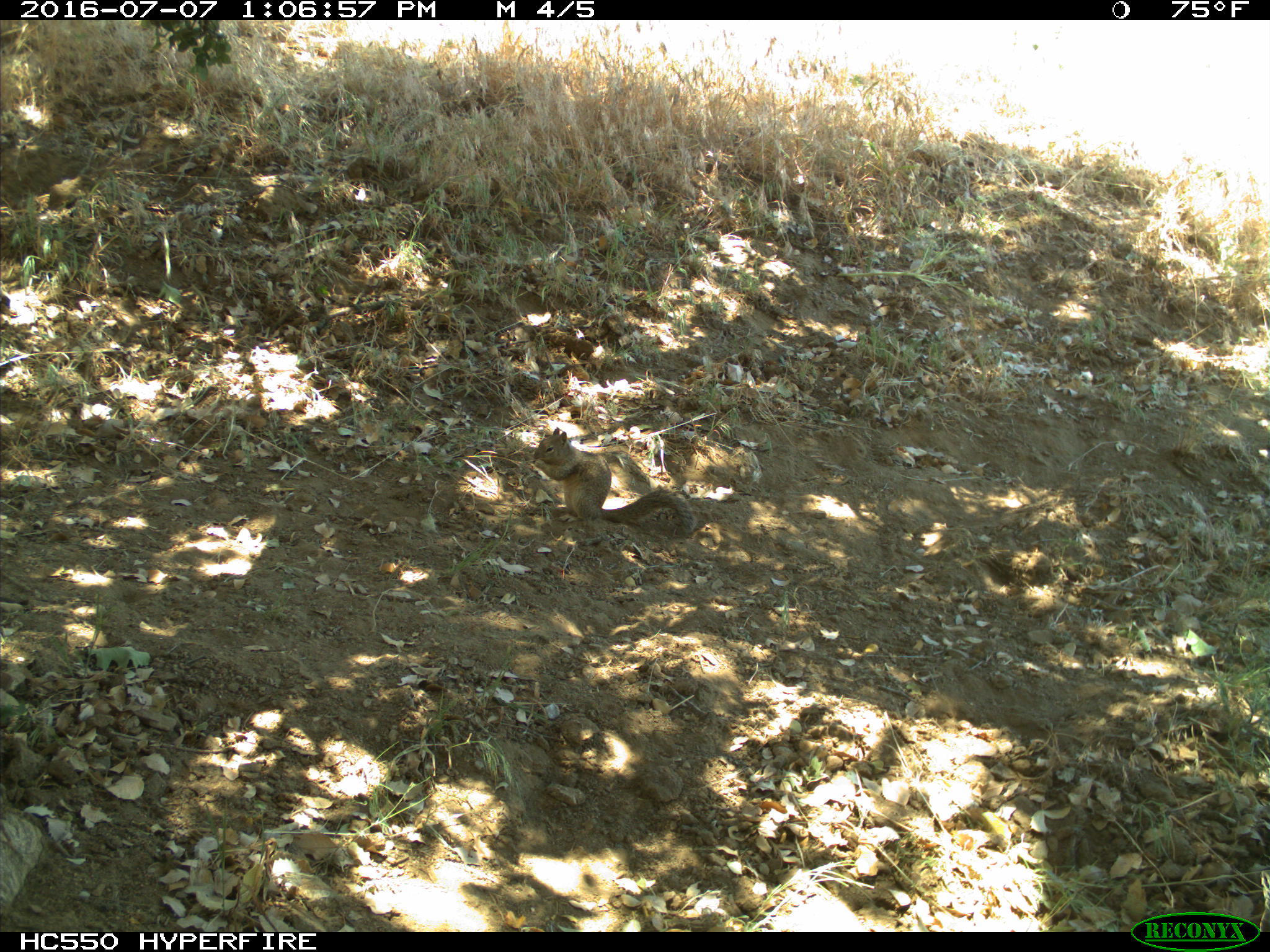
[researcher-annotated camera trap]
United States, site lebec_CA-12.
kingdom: Animalia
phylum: Chordata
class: Mammalia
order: Rodentia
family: Sciuridae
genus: Otospermophilus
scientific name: Otospermophilus beecheyi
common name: california ground squirrel